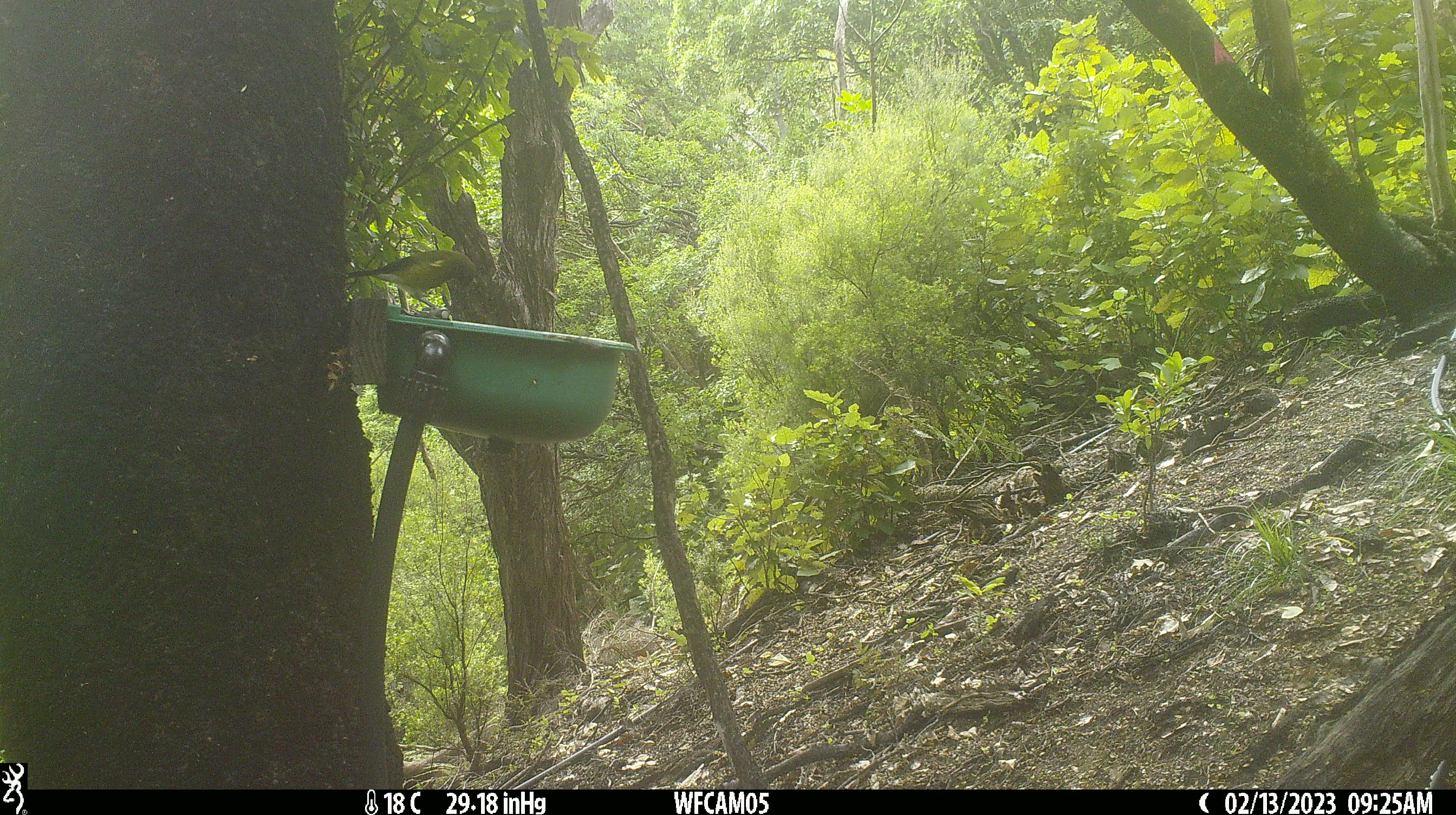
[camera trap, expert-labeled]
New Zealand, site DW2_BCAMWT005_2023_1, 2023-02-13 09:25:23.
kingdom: Animalia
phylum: Chordata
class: Aves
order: Passeriformes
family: Meliphagidae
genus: Anthornis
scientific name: Anthornis melanura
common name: new zealand bellbird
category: bellbird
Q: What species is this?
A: Bellbird (new zealand bellbird) (Anthornis melanura).